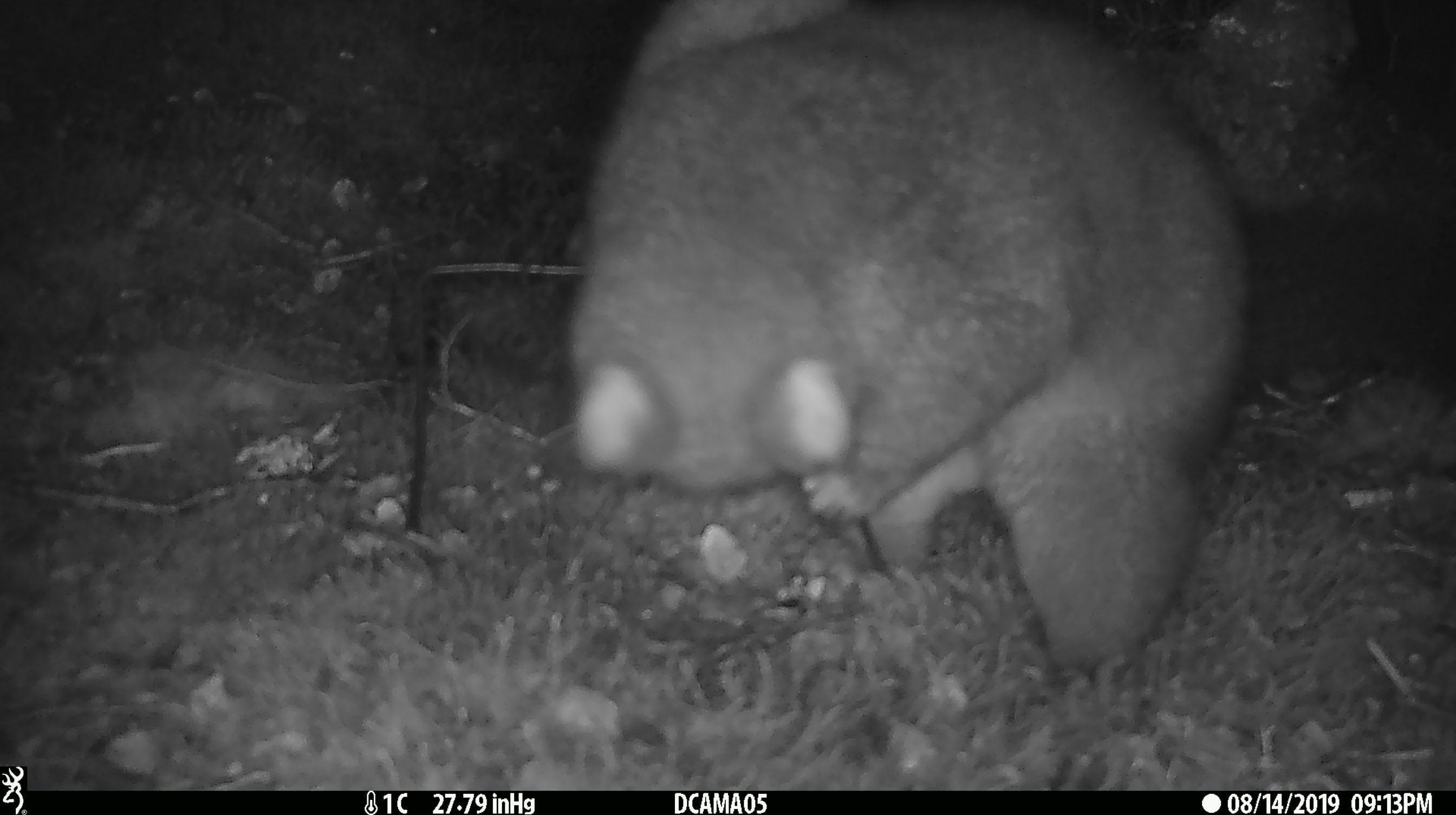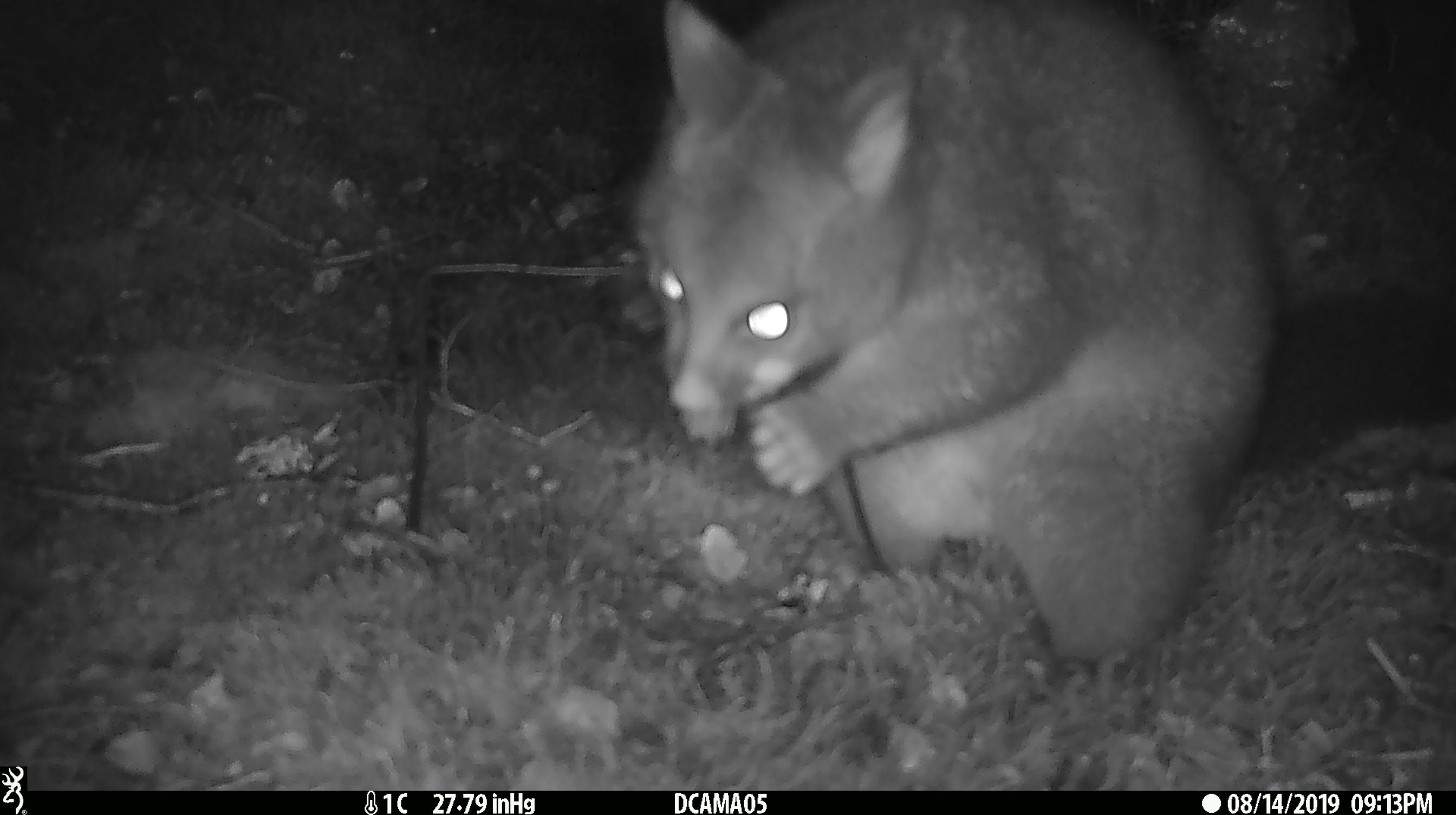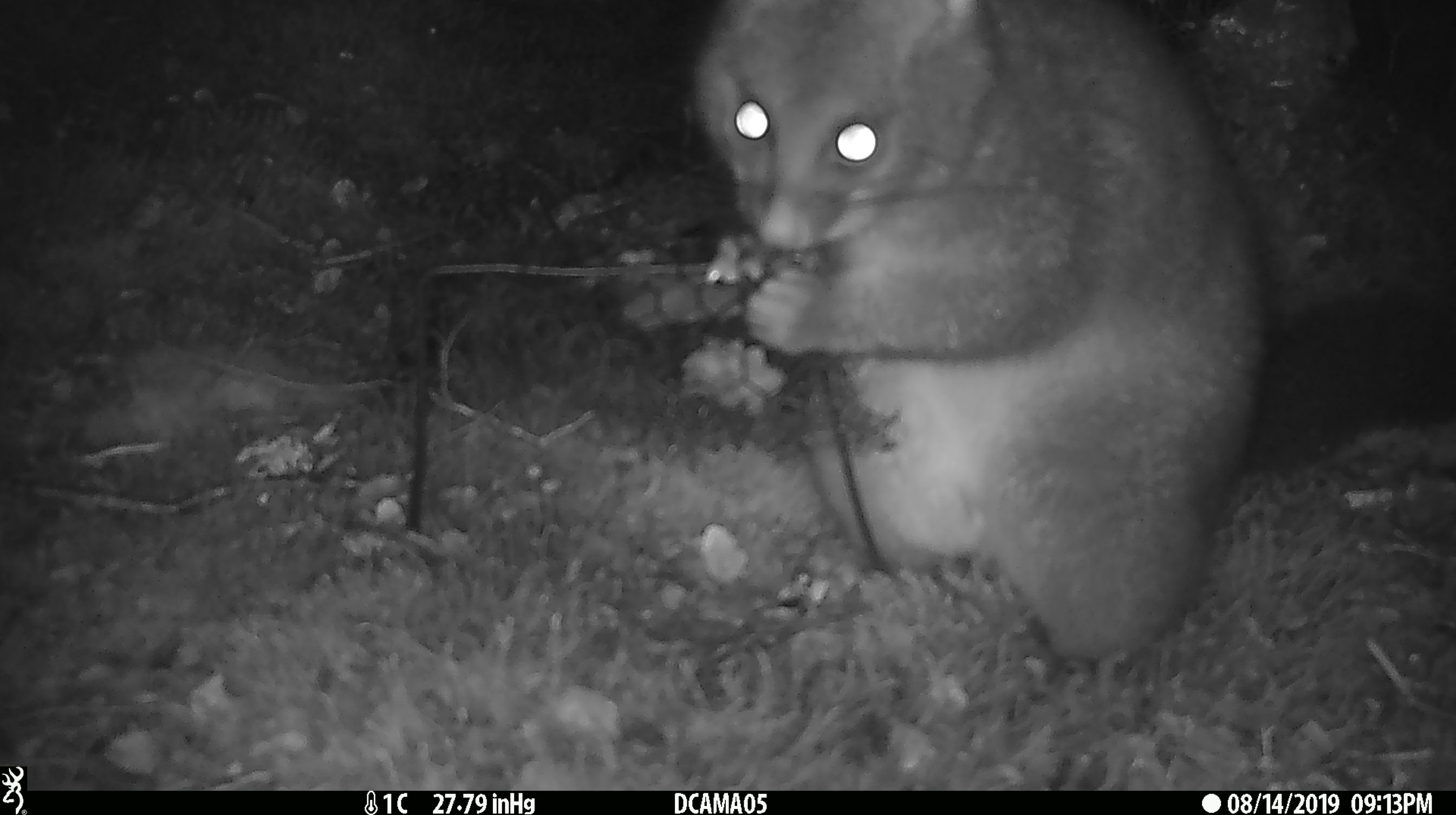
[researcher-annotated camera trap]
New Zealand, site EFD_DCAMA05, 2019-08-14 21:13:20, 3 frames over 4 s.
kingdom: Animalia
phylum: Chordata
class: Mammalia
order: Diprotodontia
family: Phalangeridae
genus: Trichosurus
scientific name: Trichosurus vulpecula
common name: common brushtail possum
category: possum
Possum (common brushtail possum) (Trichosurus vulpecula).